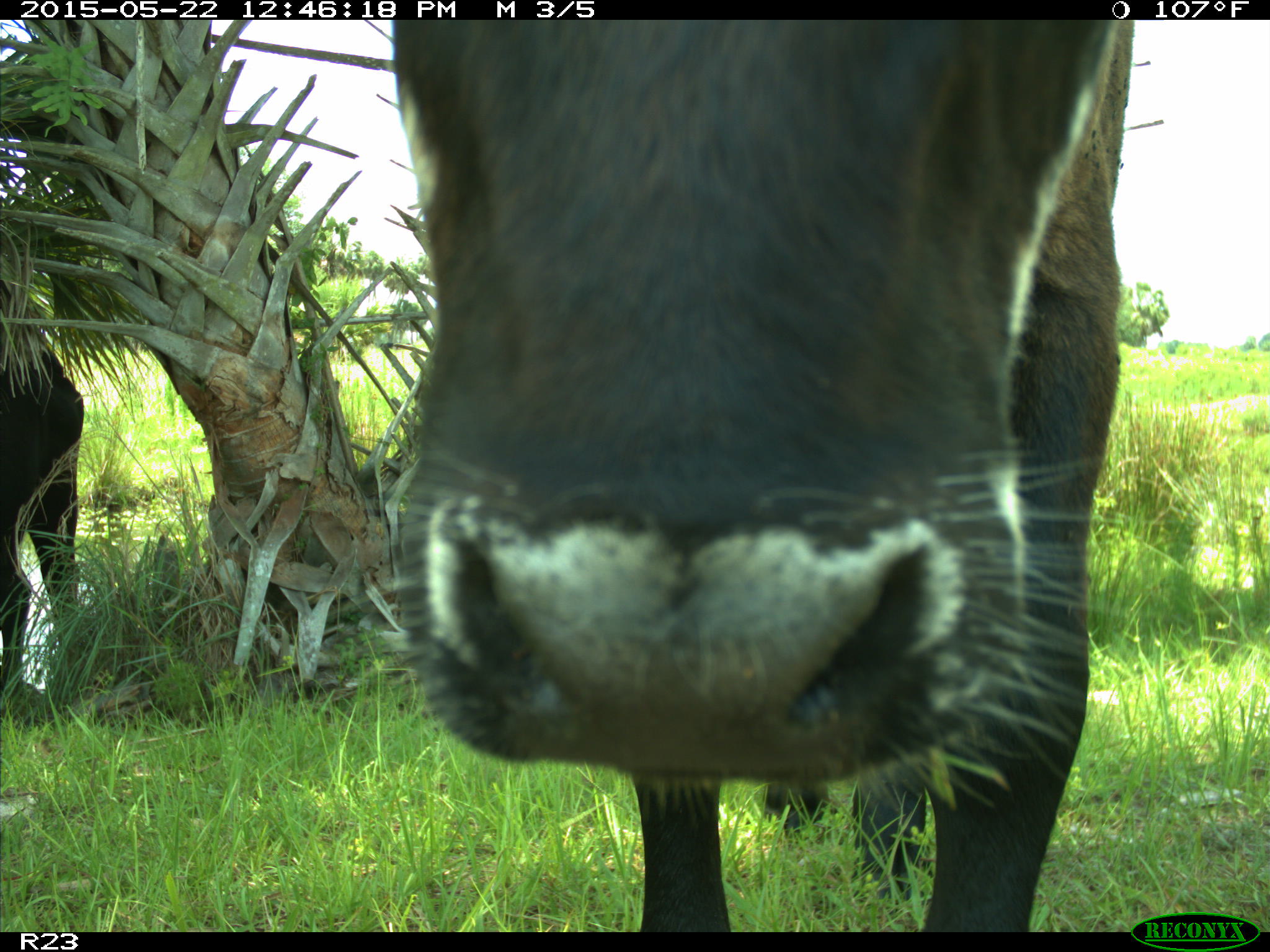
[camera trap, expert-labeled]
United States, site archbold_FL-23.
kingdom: Animalia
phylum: Chordata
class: Mammalia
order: Artiodactyla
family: Bovidae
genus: Bos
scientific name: Bos taurus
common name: domestic cow